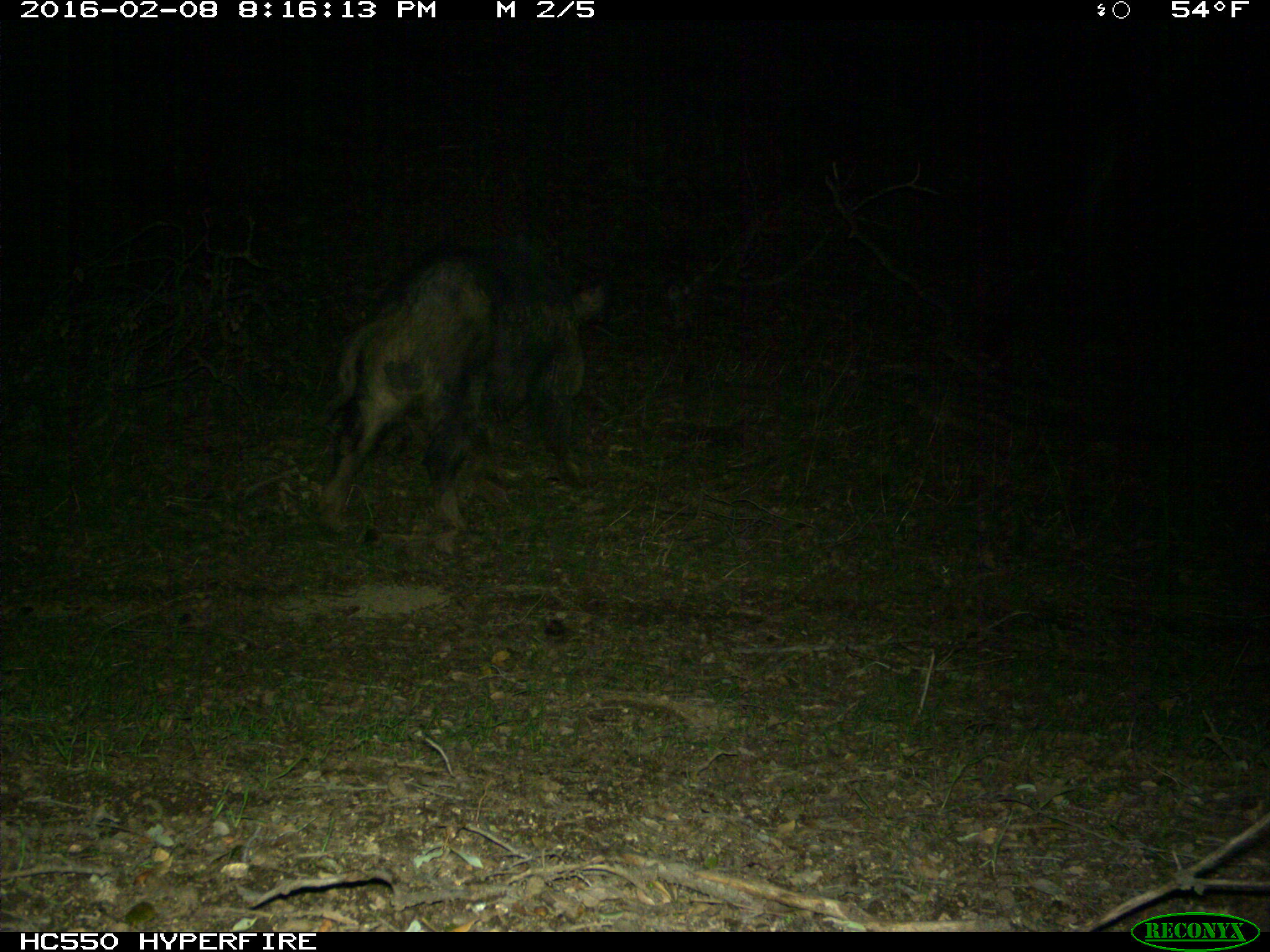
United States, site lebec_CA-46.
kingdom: Animalia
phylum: Chordata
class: Mammalia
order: Artiodactyla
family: Suidae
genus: Sus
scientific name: Sus scrofa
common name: wild boar